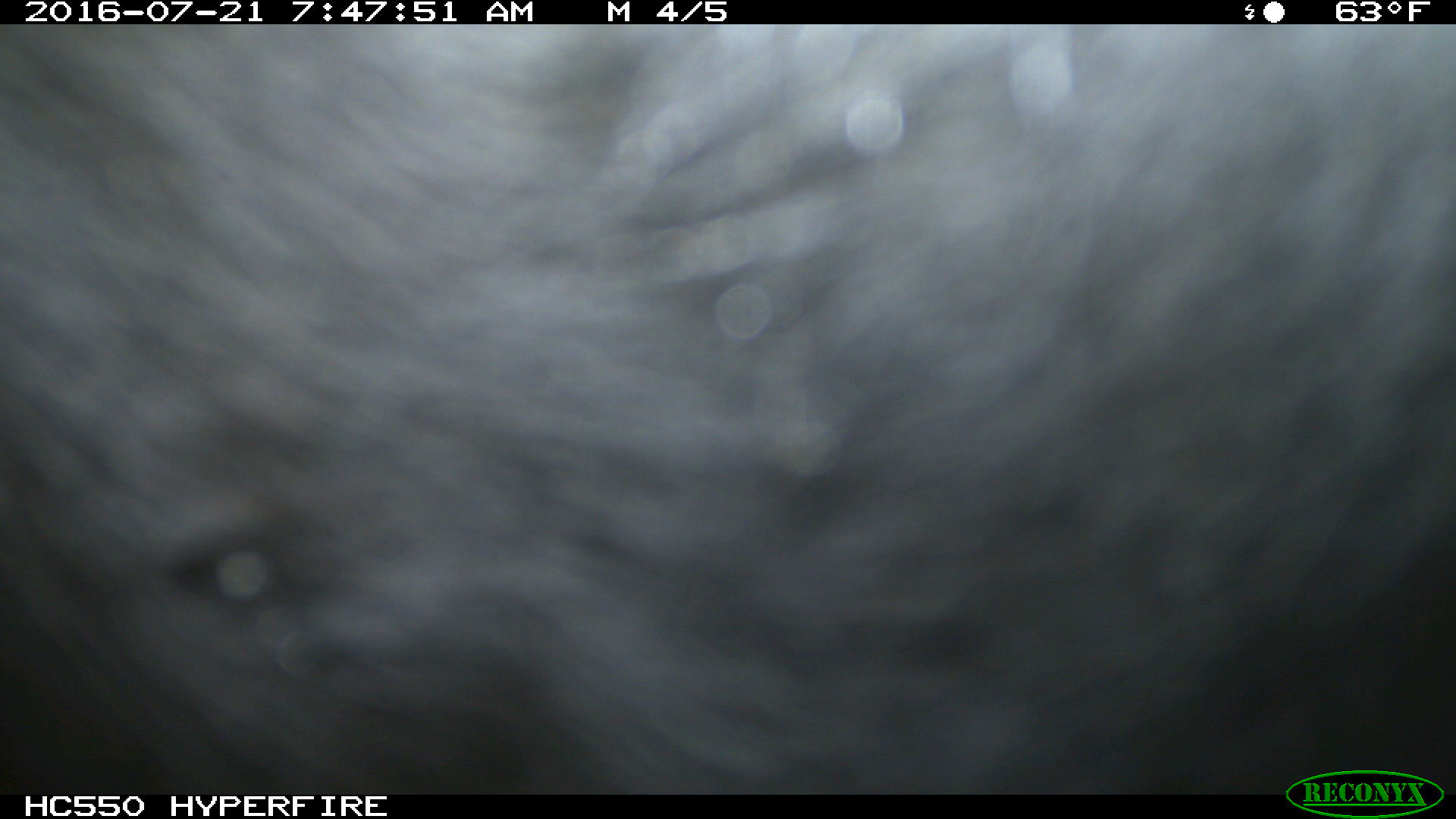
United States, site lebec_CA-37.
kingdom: Animalia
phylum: Chordata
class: Mammalia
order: Artiodactyla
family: Bovidae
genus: Bos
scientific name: Bos taurus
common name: domestic cow